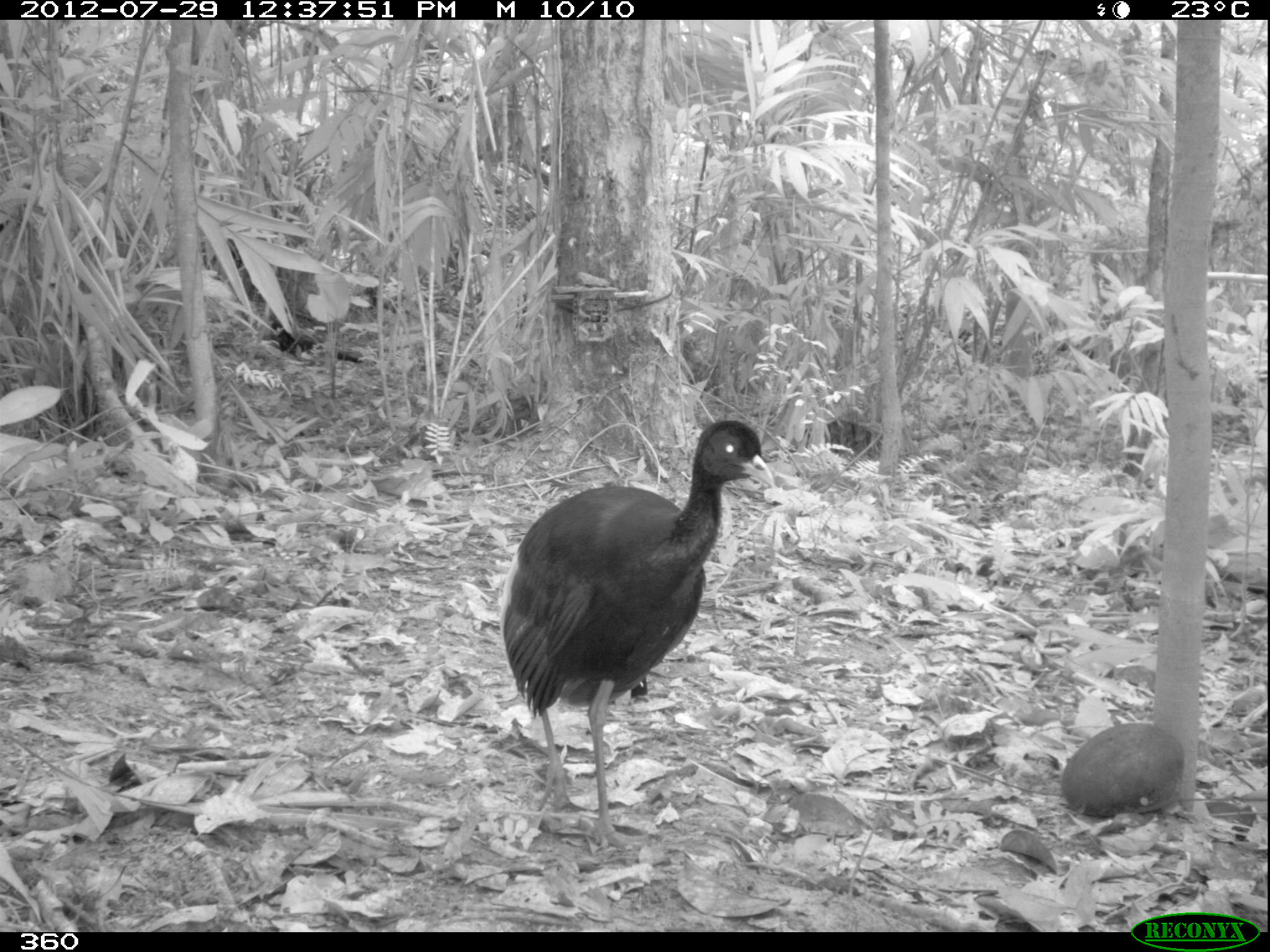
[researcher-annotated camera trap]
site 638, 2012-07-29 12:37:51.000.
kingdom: Animalia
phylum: Chordata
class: Aves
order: Gruiformes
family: Psophiidae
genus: Psophia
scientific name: Psophia leucoptera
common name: pale-winged trumpeter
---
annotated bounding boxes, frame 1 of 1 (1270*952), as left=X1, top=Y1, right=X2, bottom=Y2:
psophia leucoptera: left=501, top=394, right=773, bottom=848